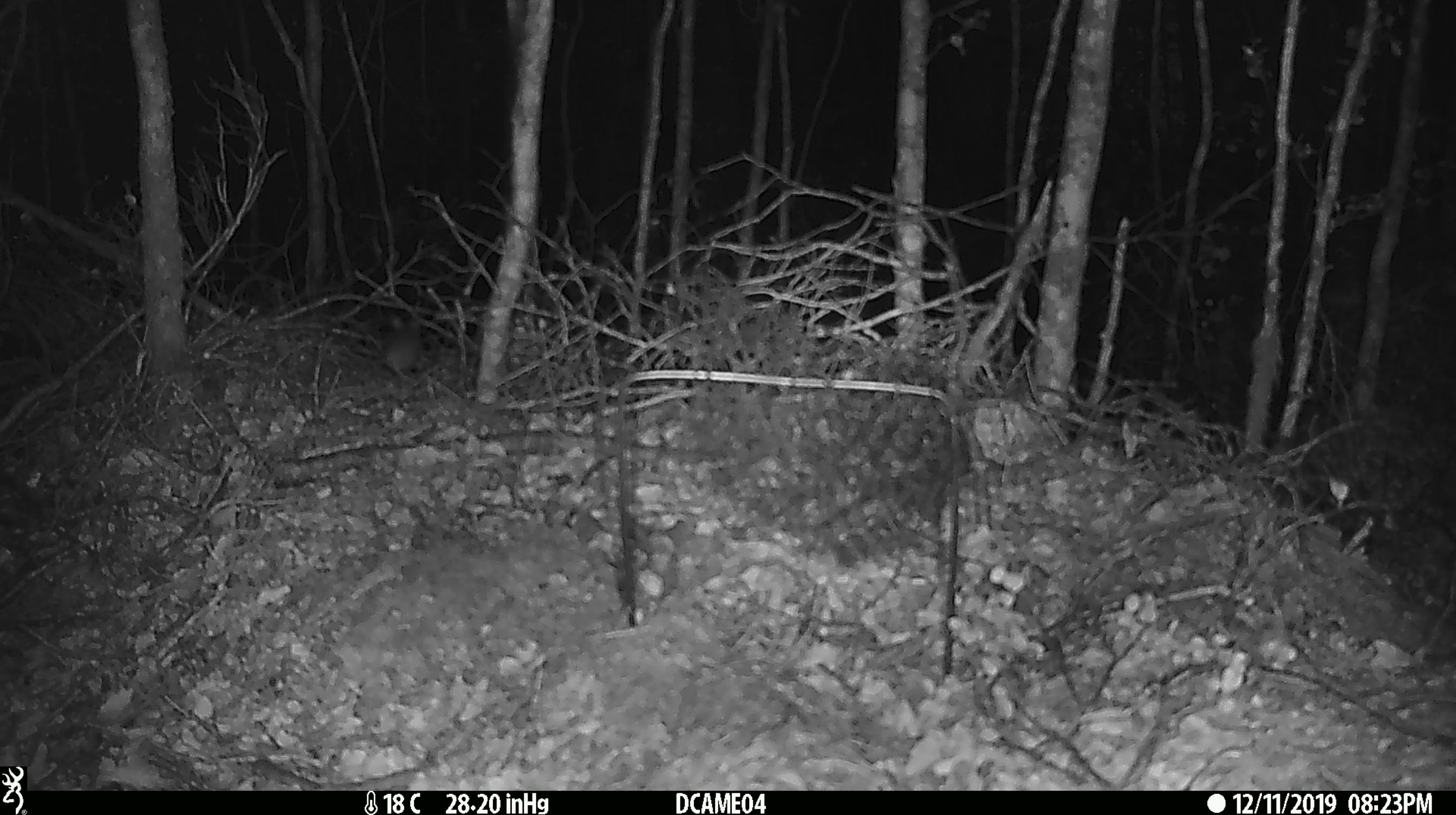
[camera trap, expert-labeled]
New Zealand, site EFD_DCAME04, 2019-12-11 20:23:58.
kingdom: Animalia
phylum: Chordata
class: Mammalia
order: Rodentia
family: Muridae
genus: Mus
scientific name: Mus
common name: mouse